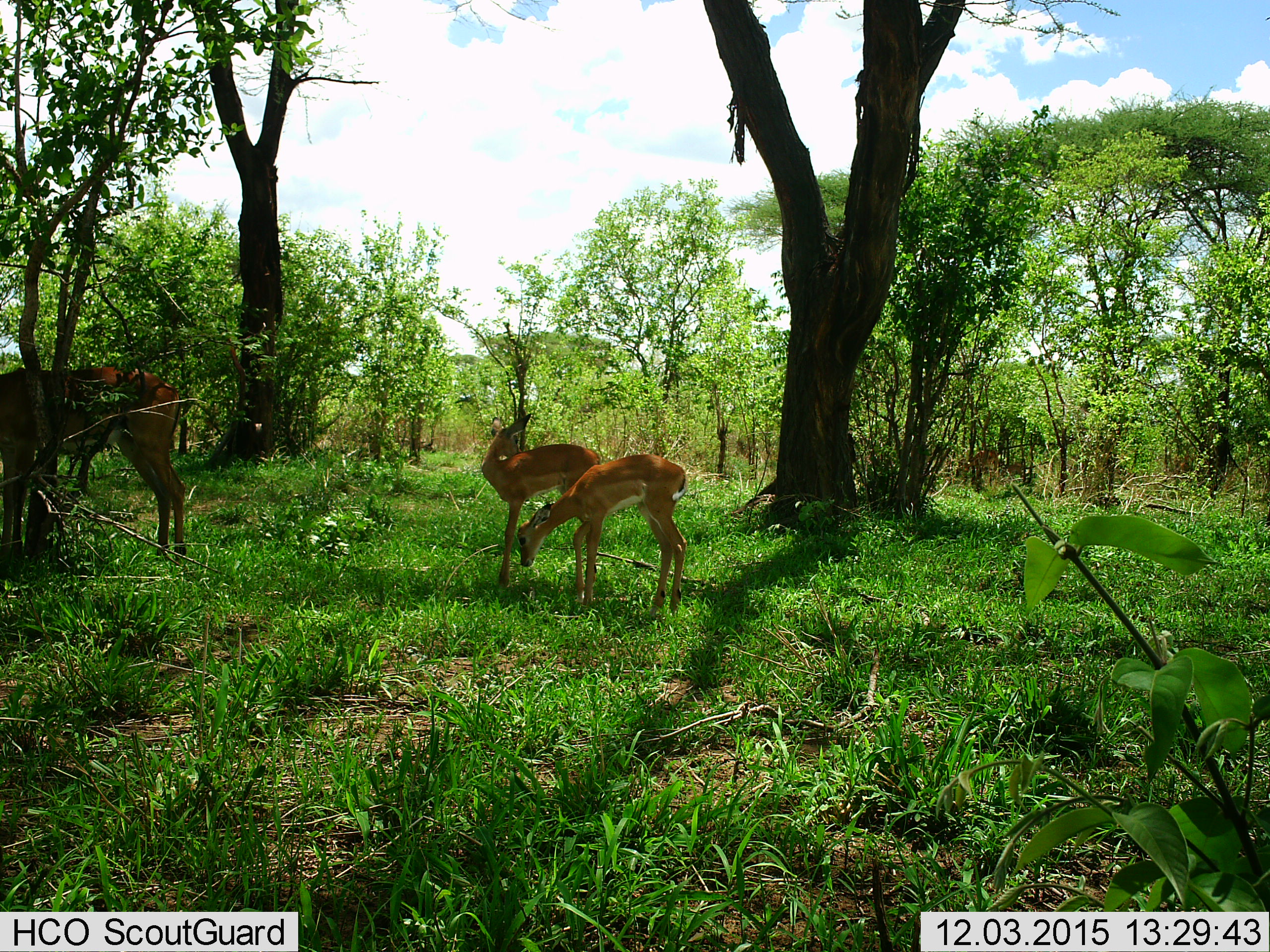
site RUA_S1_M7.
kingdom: Animalia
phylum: Chordata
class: Mammalia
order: Artiodactyla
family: Bovidae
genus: Aepyceros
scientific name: Aepyceros melampus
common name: impala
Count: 3.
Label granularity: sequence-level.